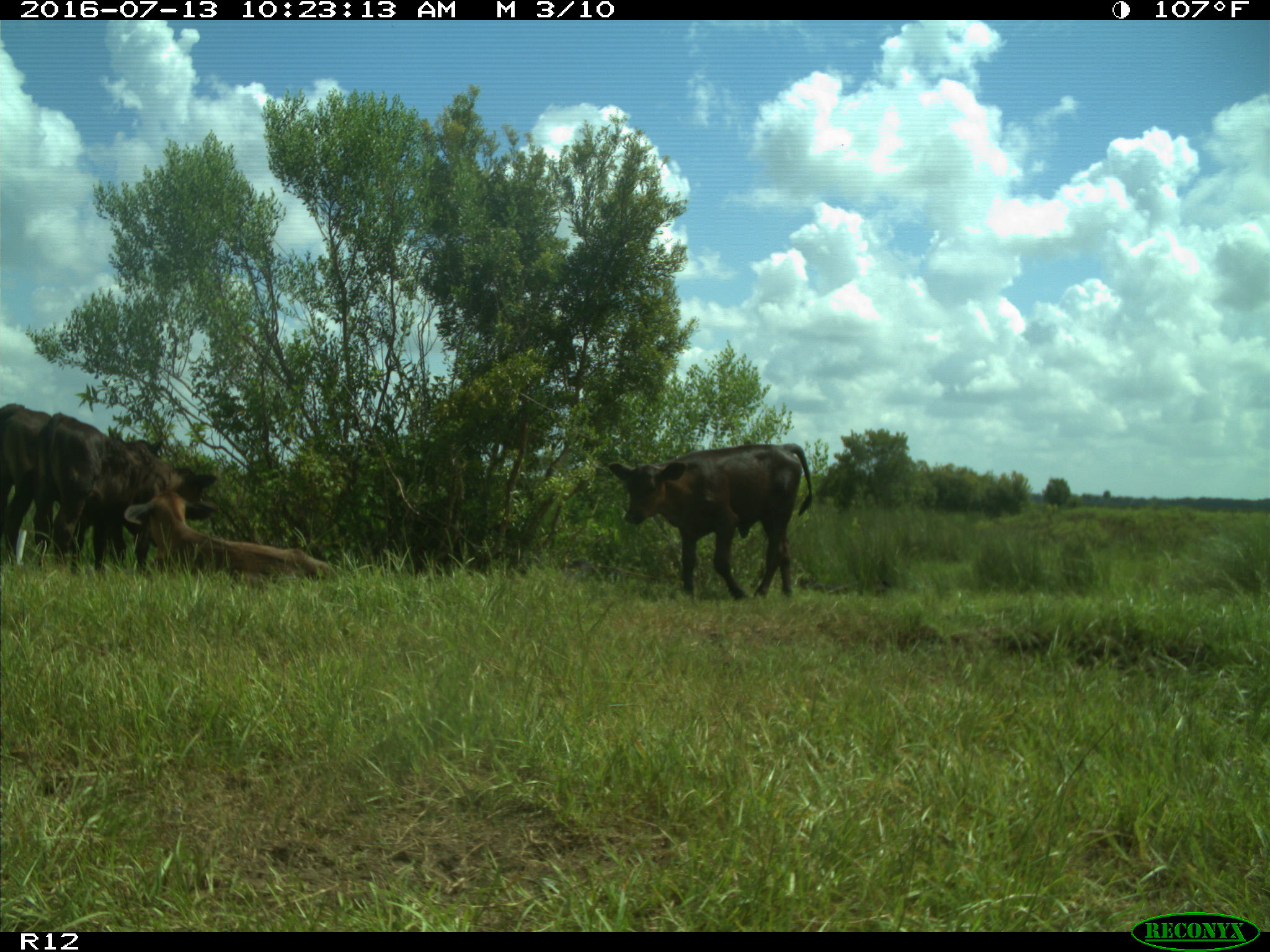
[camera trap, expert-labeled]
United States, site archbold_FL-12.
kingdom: Animalia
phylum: Chordata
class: Mammalia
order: Artiodactyla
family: Bovidae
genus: Bos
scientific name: Bos taurus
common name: domestic cow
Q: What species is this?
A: Bos taurus (domestic cow).